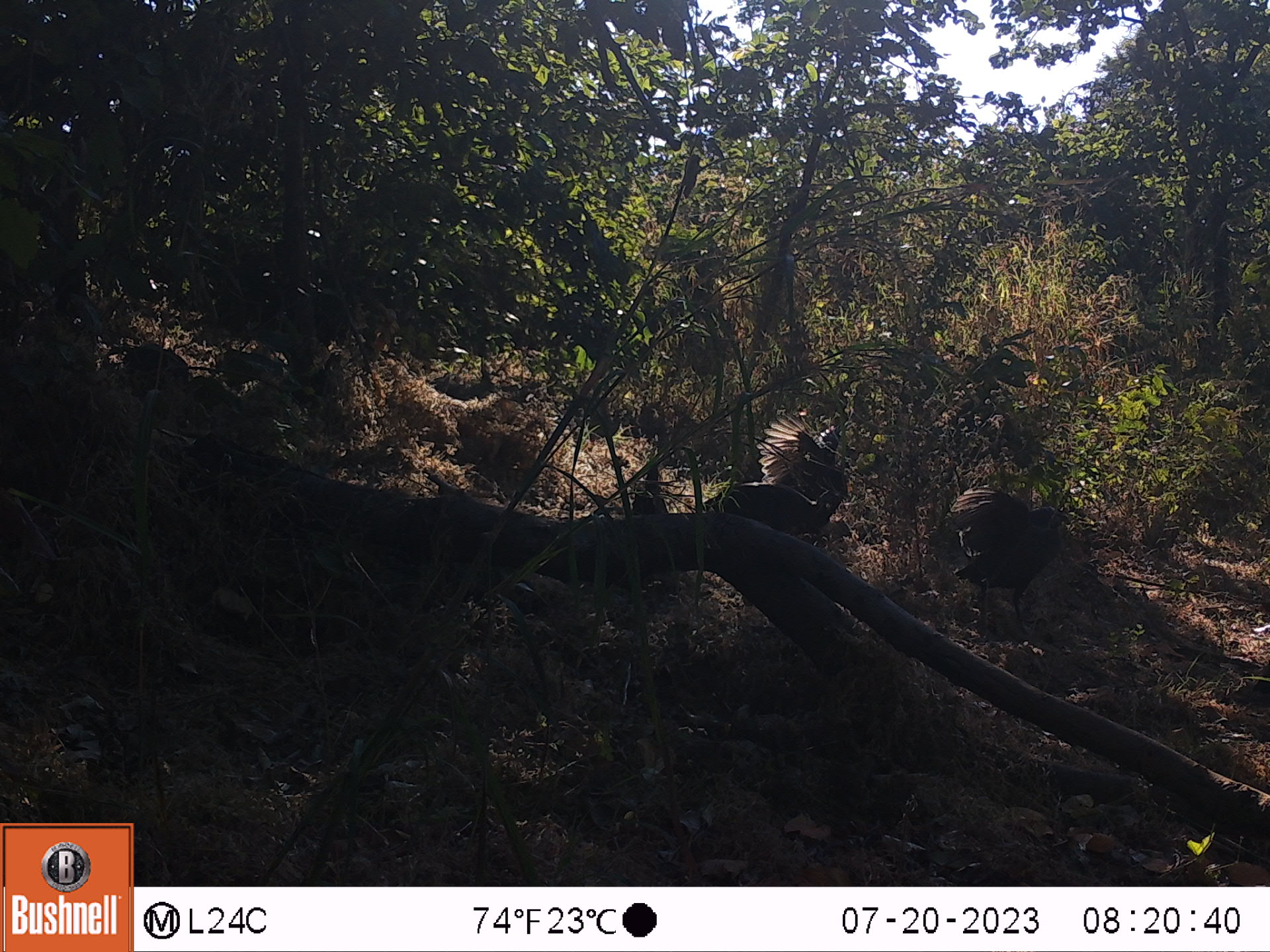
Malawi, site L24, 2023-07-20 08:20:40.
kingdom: Animalia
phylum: Chordata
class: Aves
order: Galliformes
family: Numididae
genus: Numida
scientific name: Numida meleagris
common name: helmeted guineafowl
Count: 3.